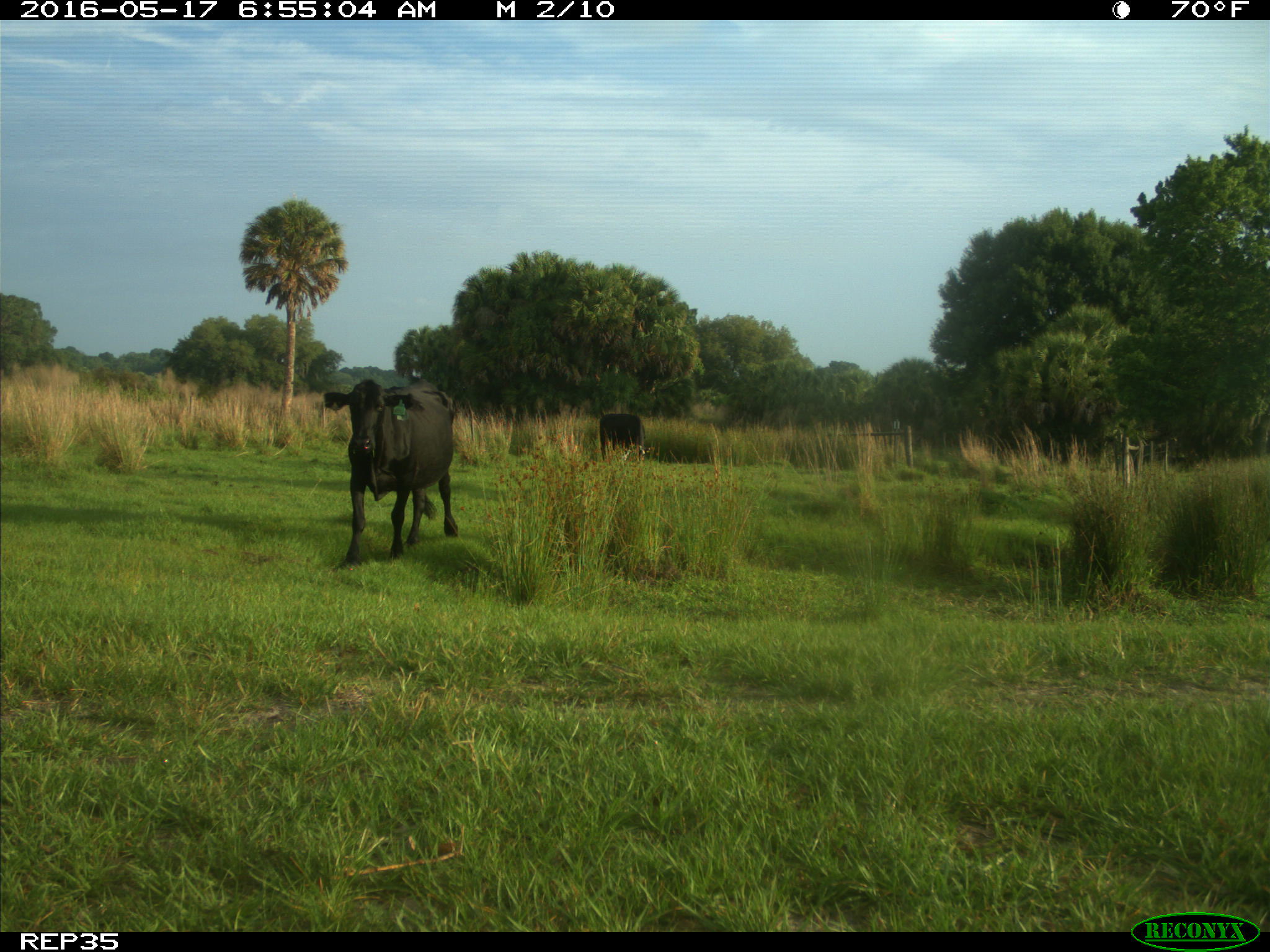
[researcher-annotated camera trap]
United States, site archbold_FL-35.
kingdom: Animalia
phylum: Chordata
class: Mammalia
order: Artiodactyla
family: Bovidae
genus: Bos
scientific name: Bos taurus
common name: domestic cow